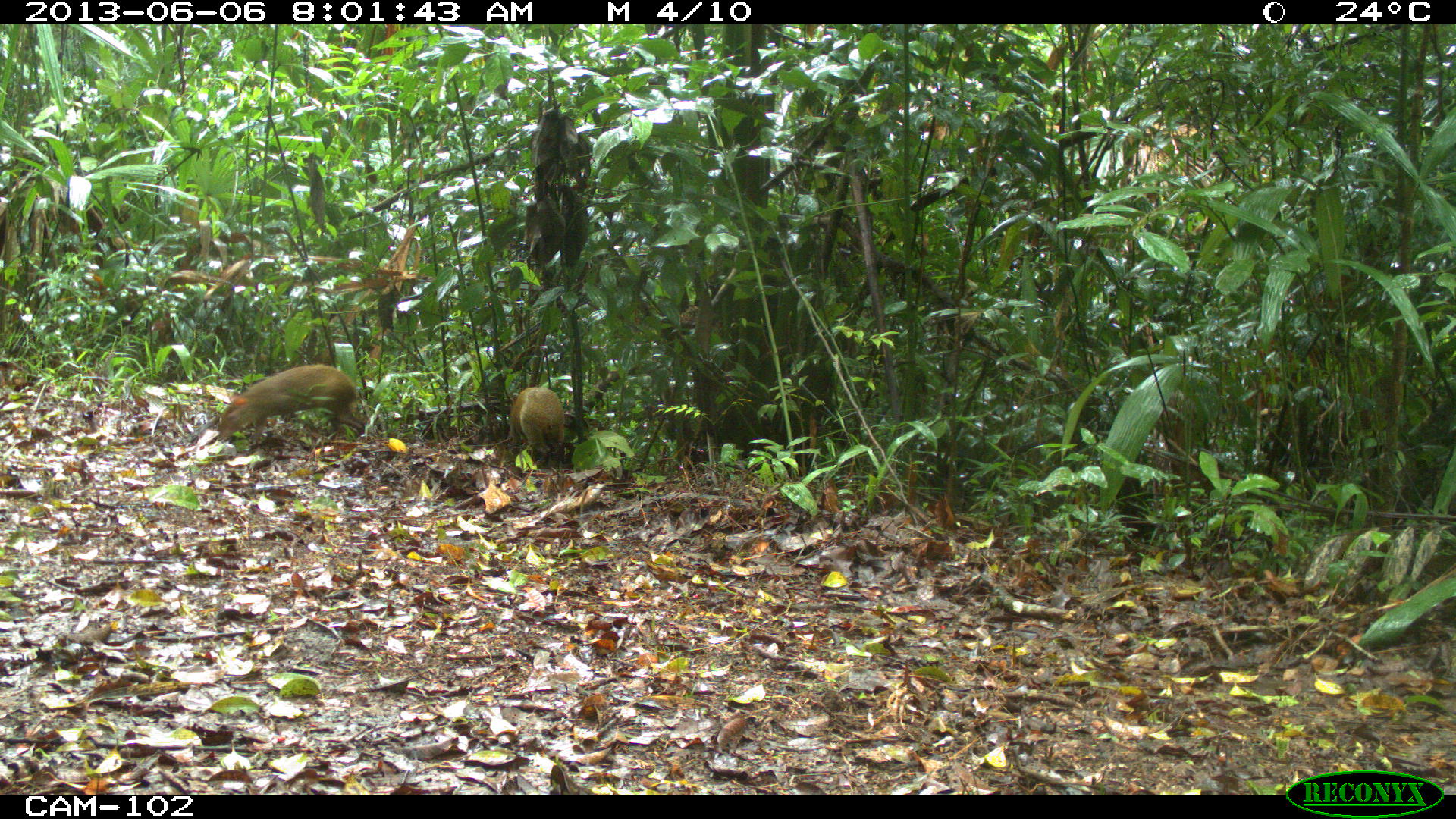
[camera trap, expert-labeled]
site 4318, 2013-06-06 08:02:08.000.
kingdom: Animalia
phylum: Chordata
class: Mammalia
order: Rodentia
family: Dasyproctidae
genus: Dasyprocta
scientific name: Dasyprocta punctata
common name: central american agouti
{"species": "Dasyprocta punctata (central american agouti)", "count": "2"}